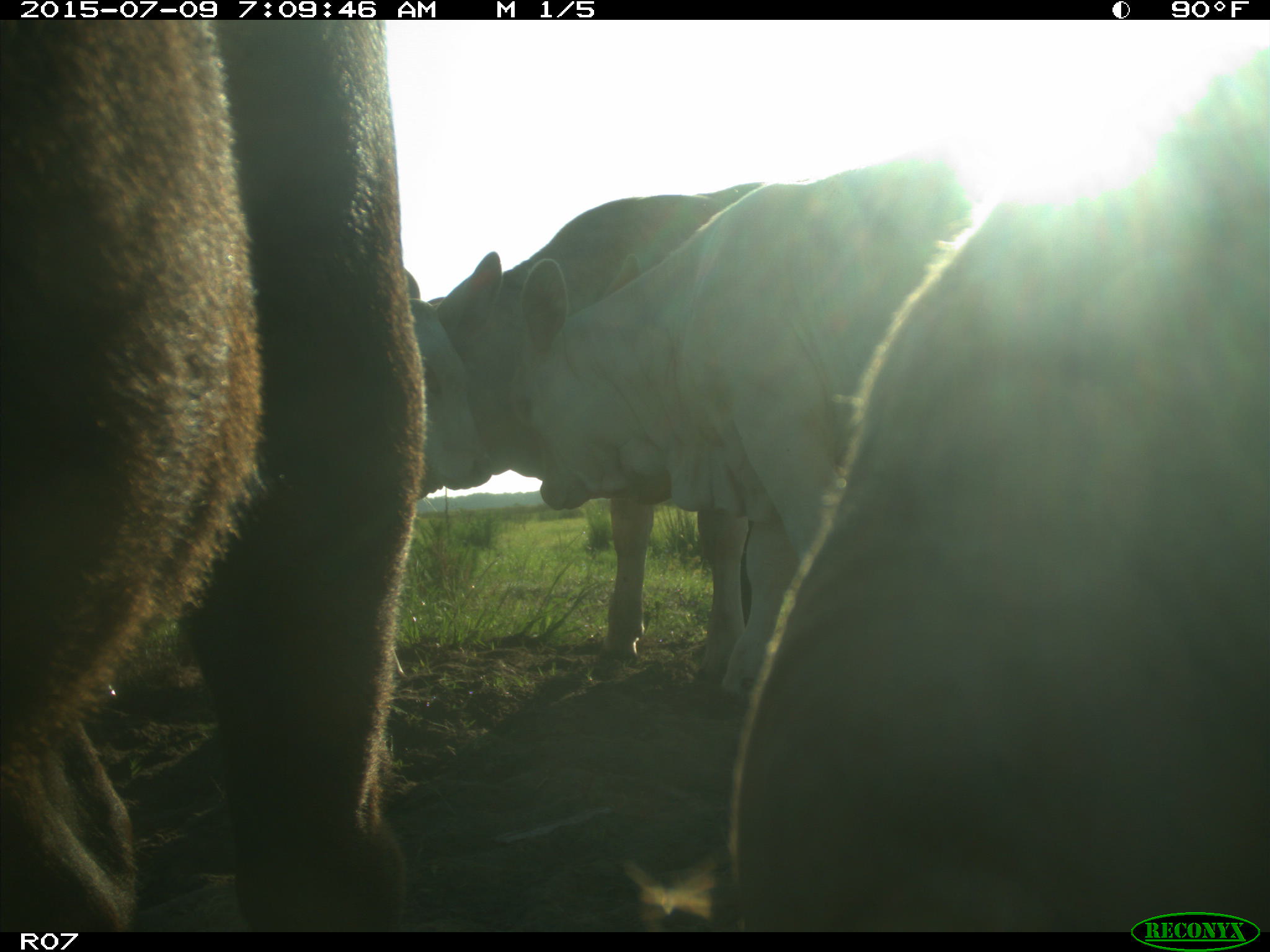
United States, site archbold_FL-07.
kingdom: Animalia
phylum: Chordata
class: Mammalia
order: Artiodactyla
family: Bovidae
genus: Bos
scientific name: Bos taurus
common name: domestic cow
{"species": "Bos taurus (domestic cow)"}